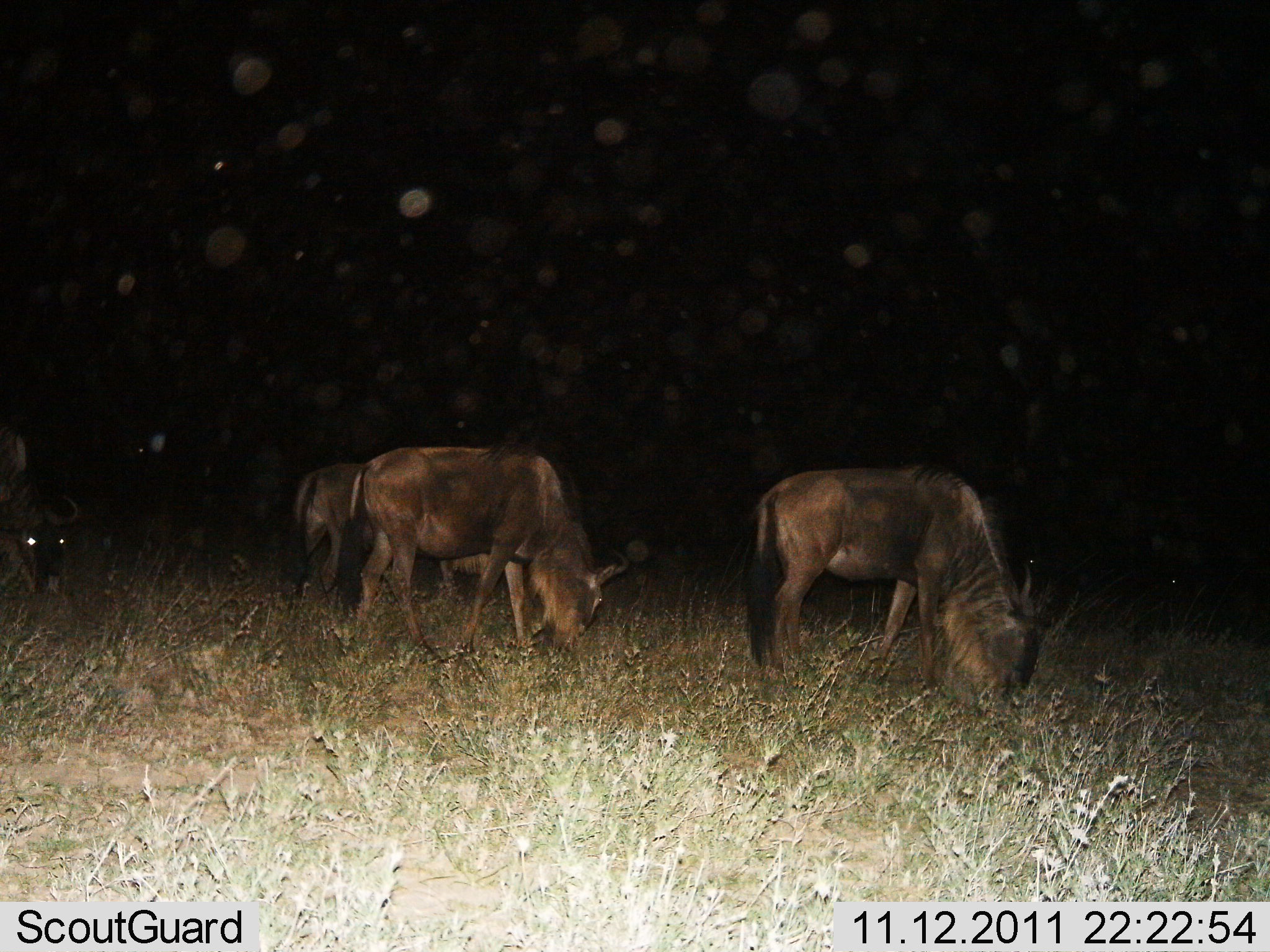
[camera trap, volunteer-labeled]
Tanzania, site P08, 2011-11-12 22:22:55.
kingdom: Animalia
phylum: Chordata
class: Mammalia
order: Artiodactyla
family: Bovidae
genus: Connochaetes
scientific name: Connochaetes taurinus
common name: blue wildebeest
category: wildebeest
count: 4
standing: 14%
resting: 0%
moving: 0%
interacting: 0%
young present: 0%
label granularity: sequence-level